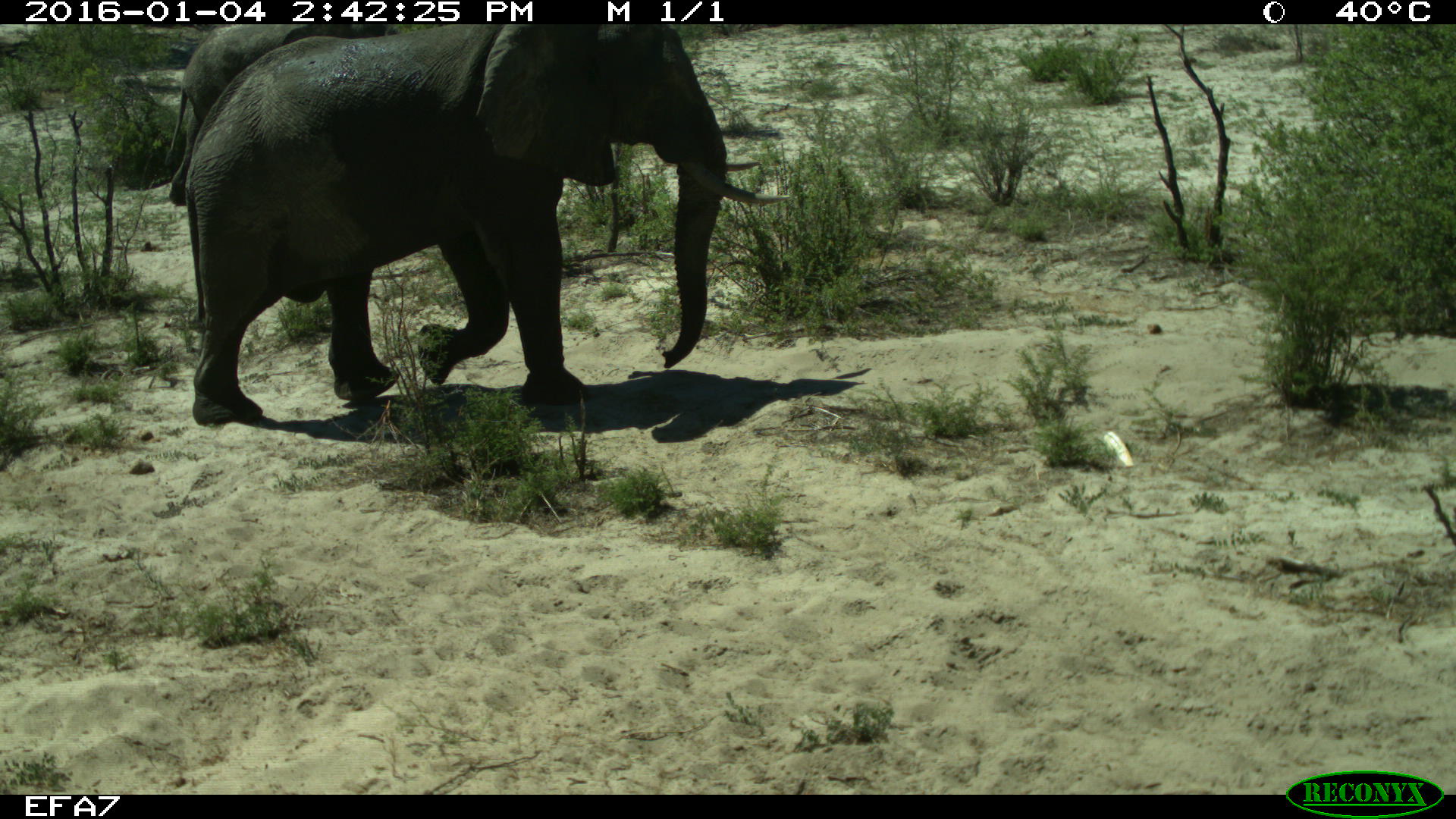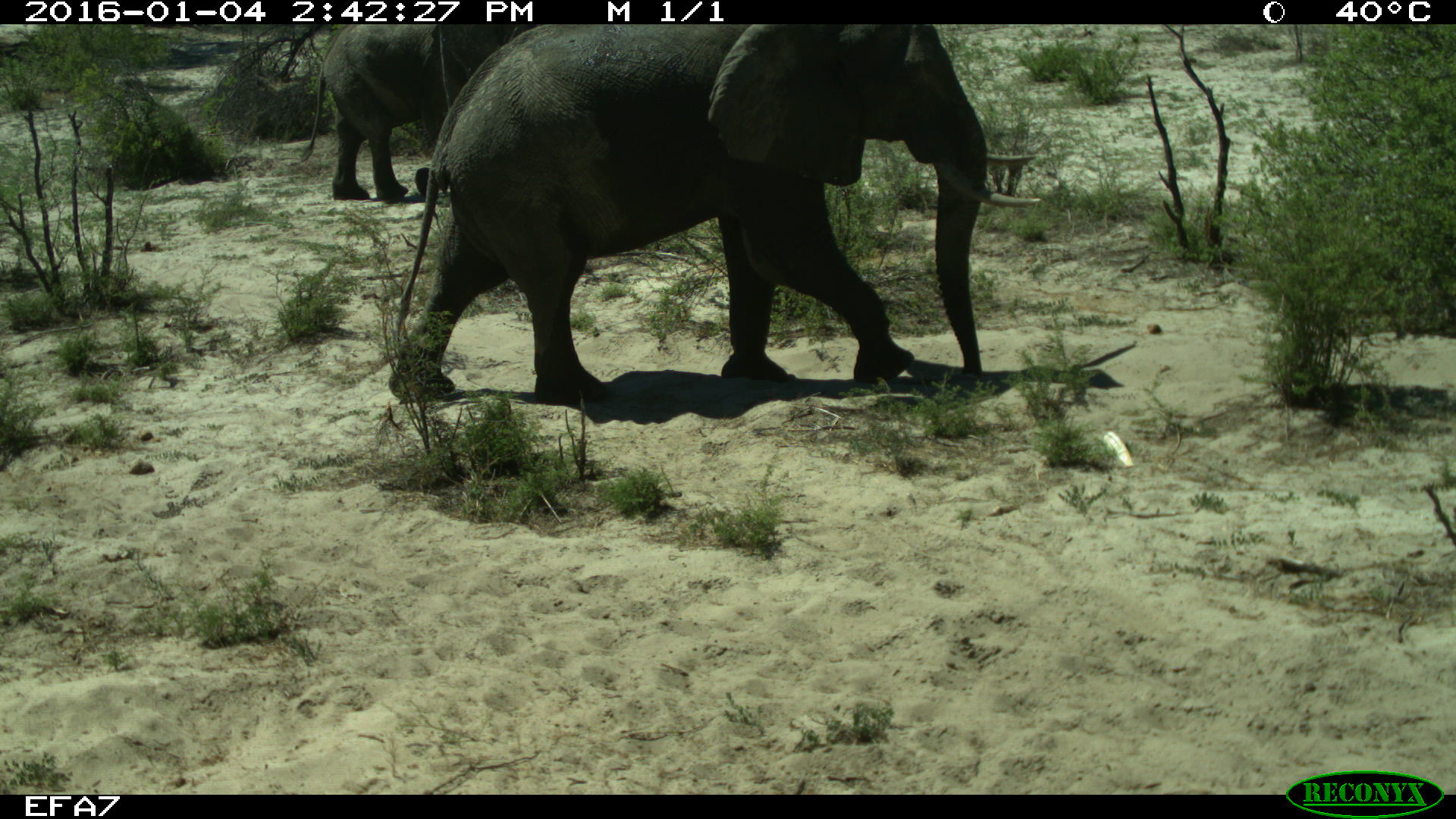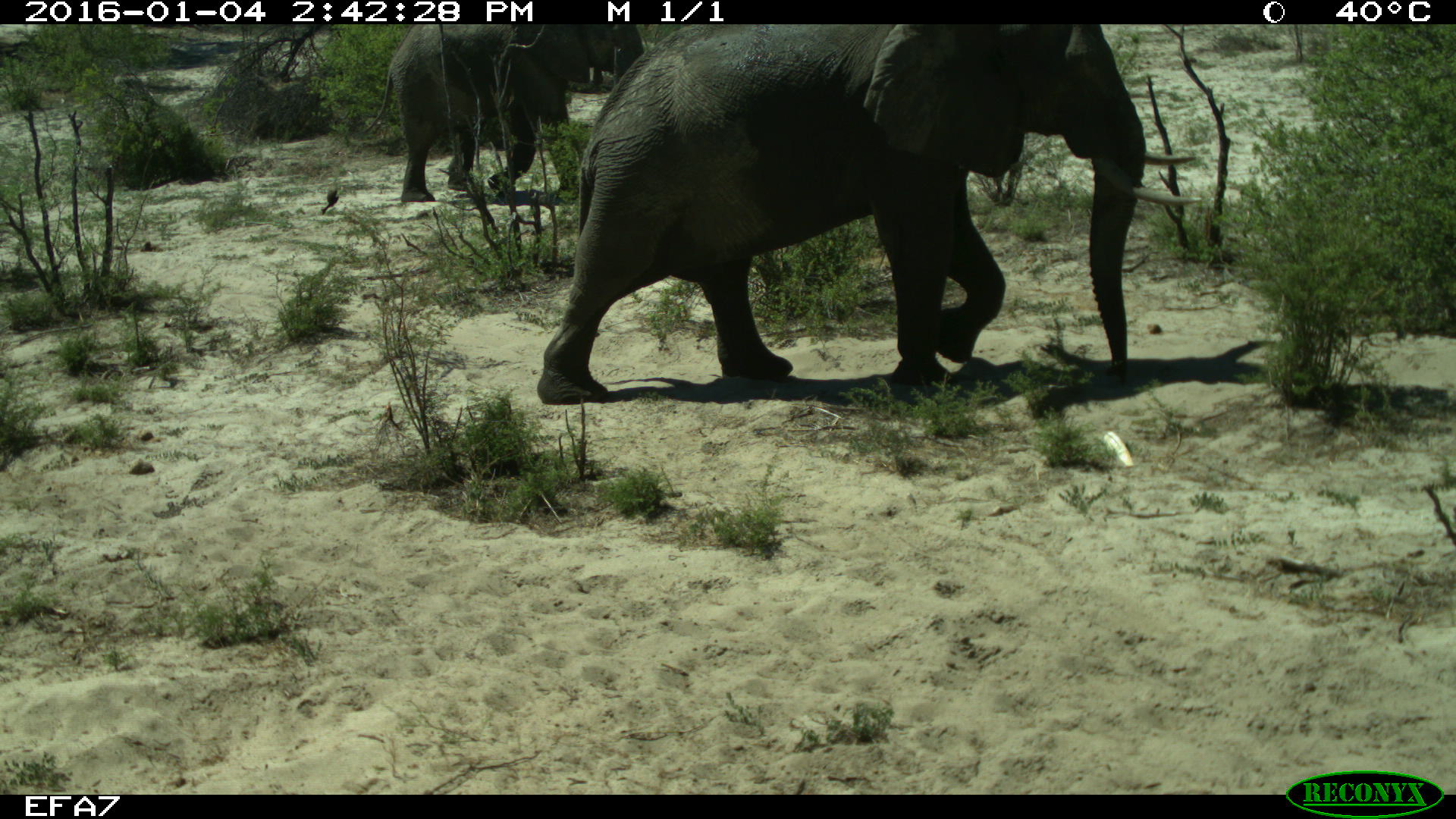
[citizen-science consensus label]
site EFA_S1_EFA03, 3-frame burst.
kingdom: Animalia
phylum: Chordata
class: Mammalia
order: Proboscidea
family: Elephantidae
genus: Loxodonta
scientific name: Loxodonta africana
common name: african bush elephant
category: elephant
Elephant (african bush elephant) (Loxodonta africana), count 2. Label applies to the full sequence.